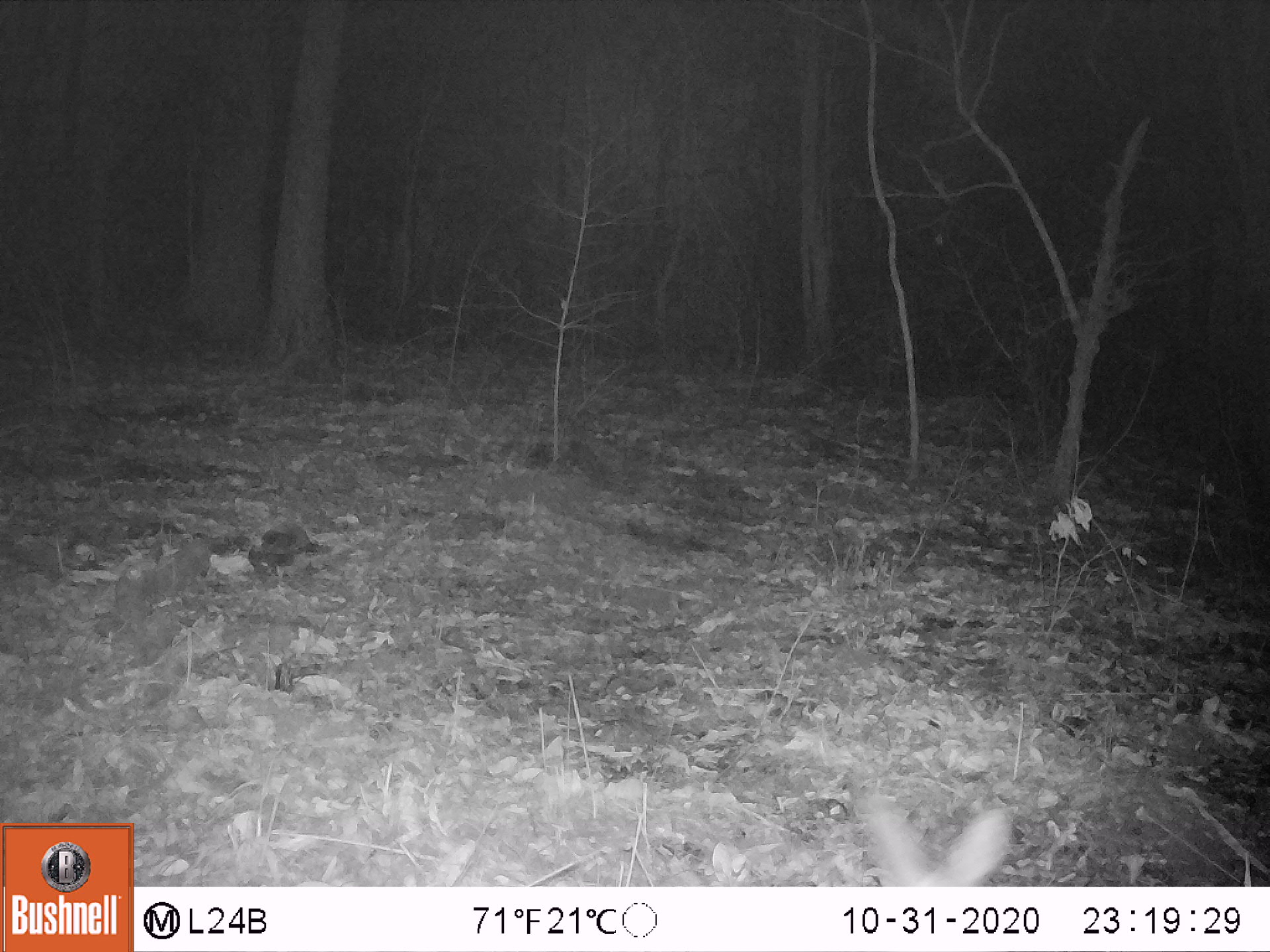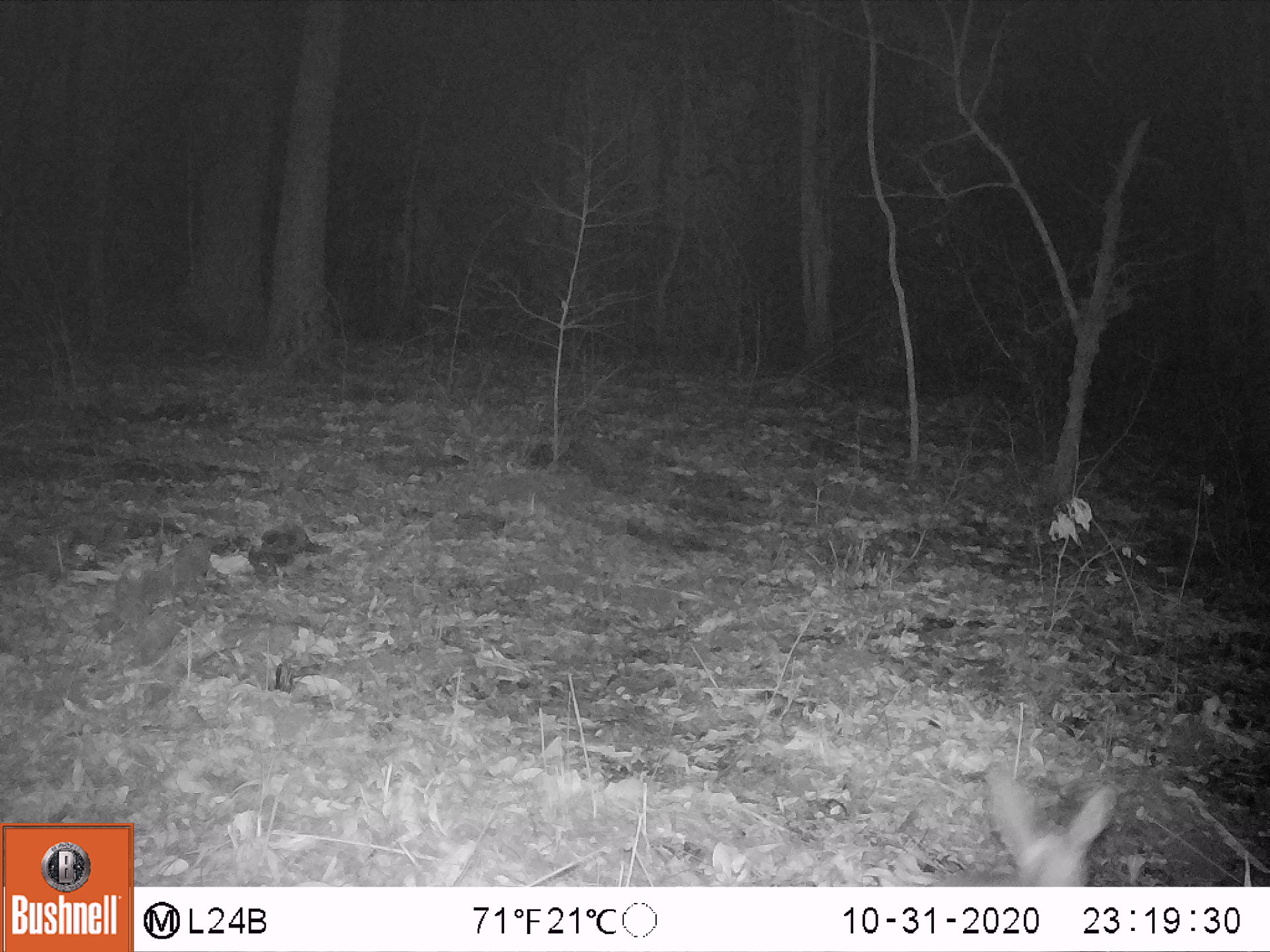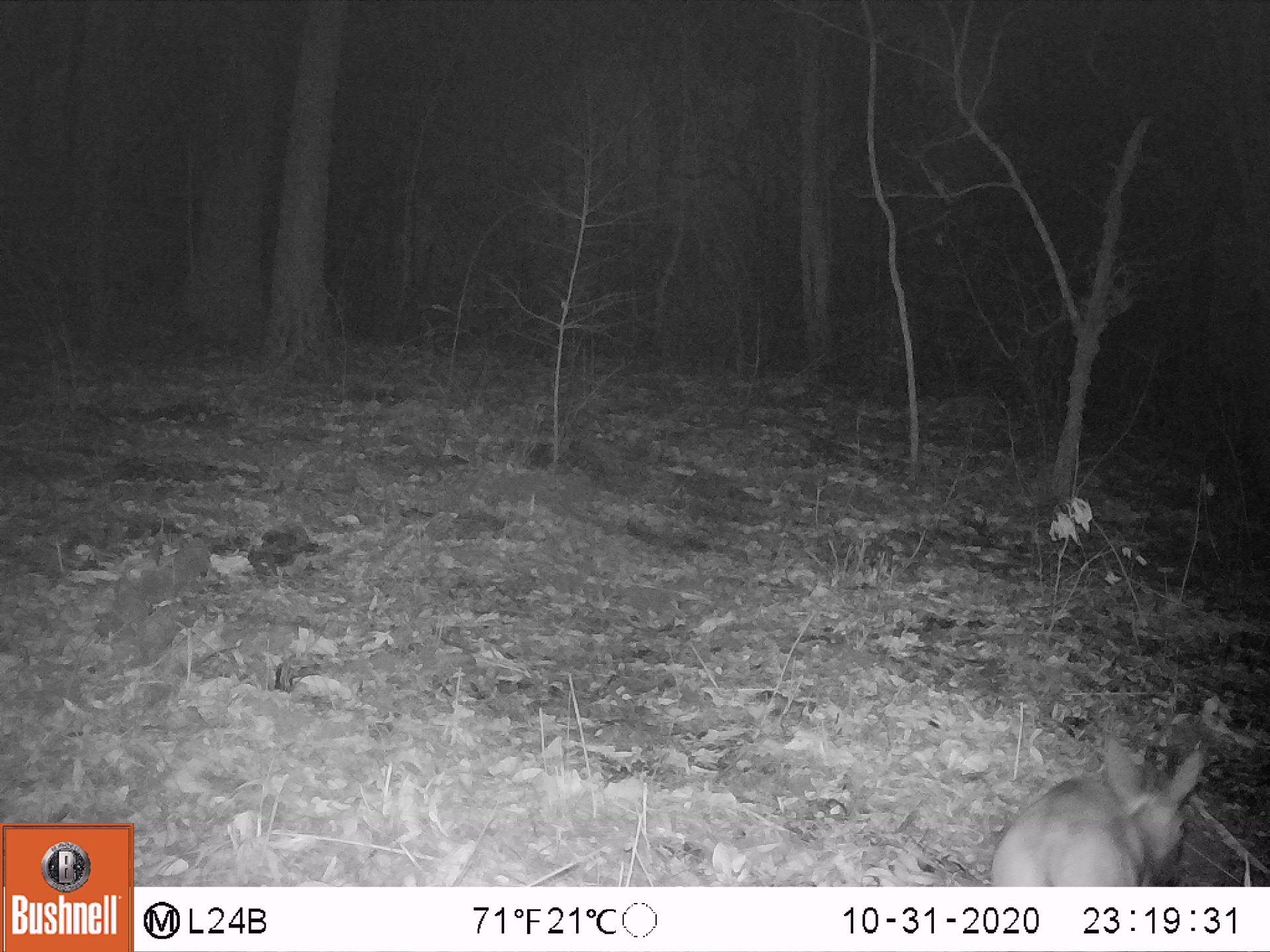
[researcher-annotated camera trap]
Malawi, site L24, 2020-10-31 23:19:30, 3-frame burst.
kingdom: Animalia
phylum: Chordata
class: Mammalia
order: Artiodactyla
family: Bovidae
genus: Sylvicapra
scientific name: Sylvicapra grimmia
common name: common duiker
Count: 1.